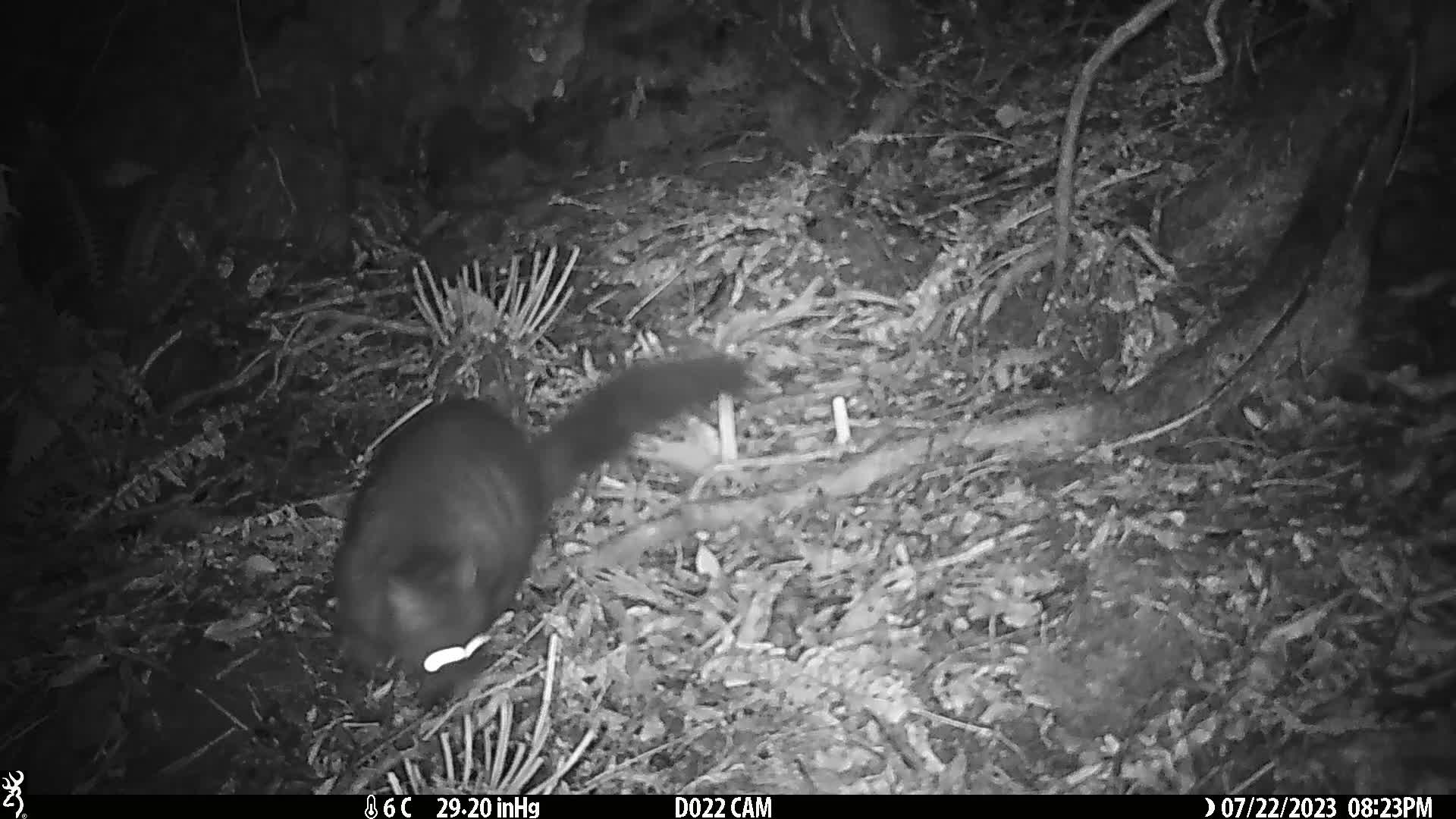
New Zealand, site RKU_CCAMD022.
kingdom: Animalia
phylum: Chordata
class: Mammalia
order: Diprotodontia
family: Phalangeridae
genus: Trichosurus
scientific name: Trichosurus vulpecula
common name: common brushtail possum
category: possum